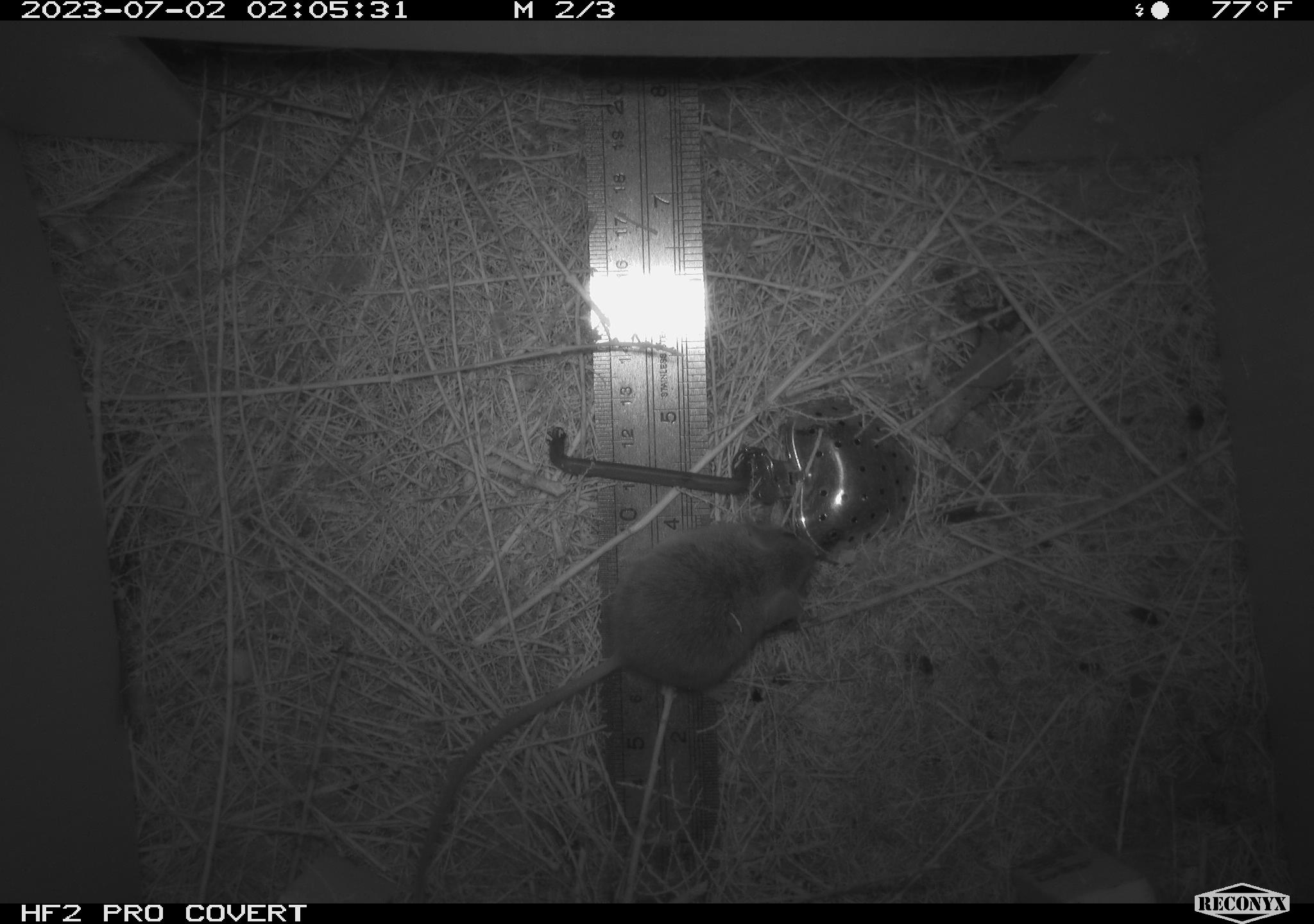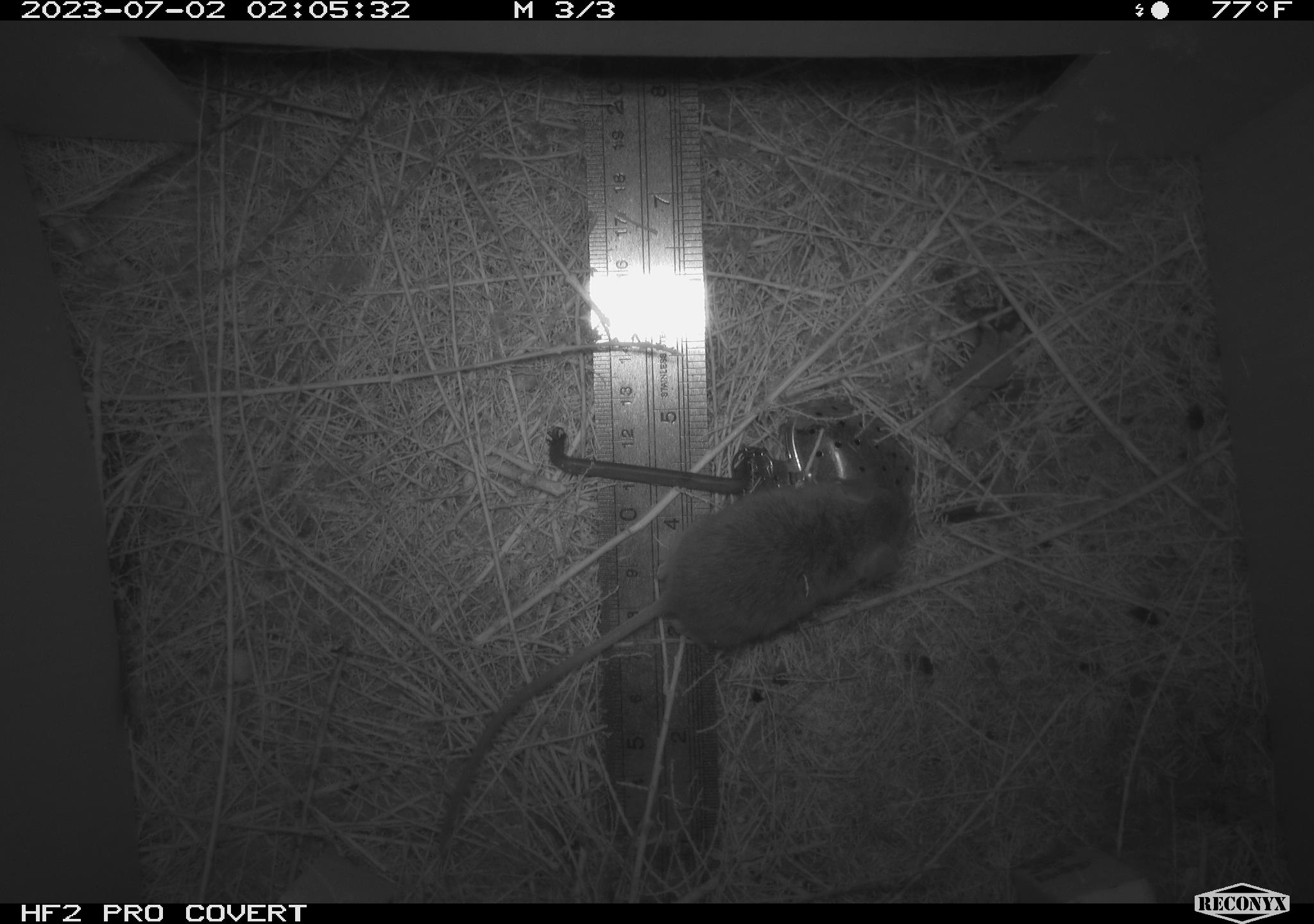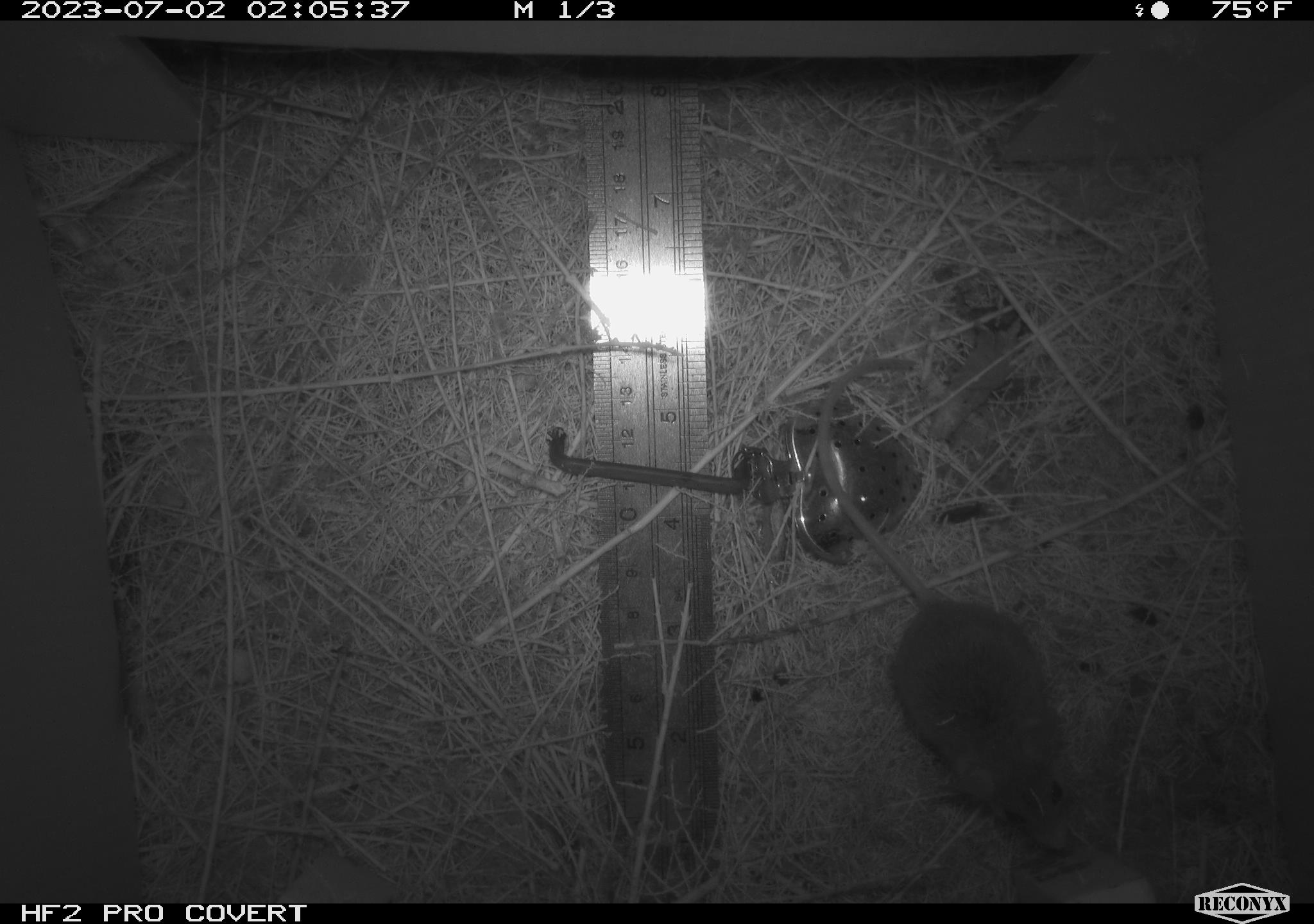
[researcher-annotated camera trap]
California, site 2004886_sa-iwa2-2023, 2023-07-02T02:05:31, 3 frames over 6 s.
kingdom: Animalia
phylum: Chordata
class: Mammalia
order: Rodentia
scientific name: Rodentia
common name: mouse species